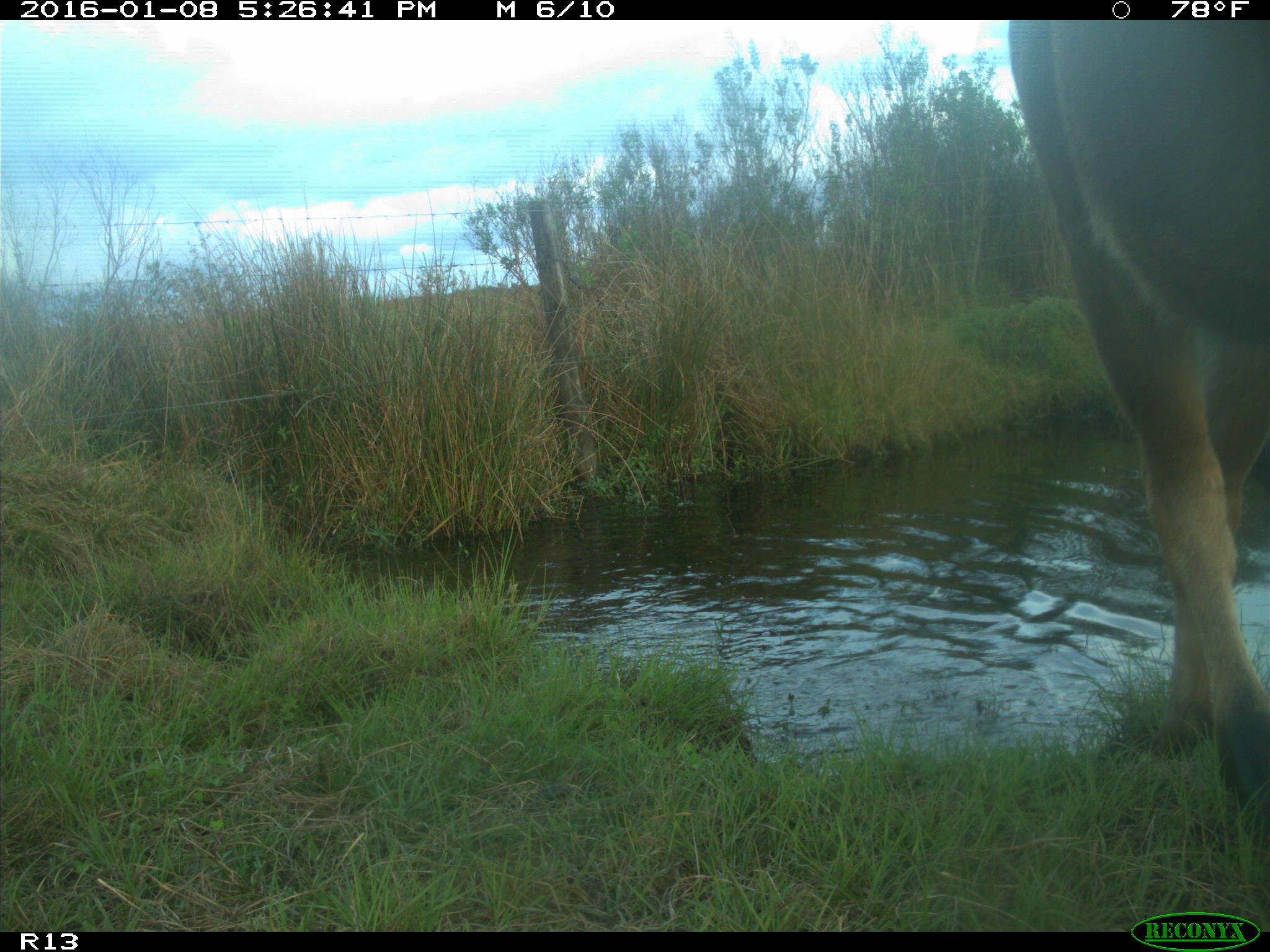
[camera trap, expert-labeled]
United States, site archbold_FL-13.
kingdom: Animalia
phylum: Chordata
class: Mammalia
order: Artiodactyla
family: Bovidae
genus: Bos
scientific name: Bos taurus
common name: domestic cow